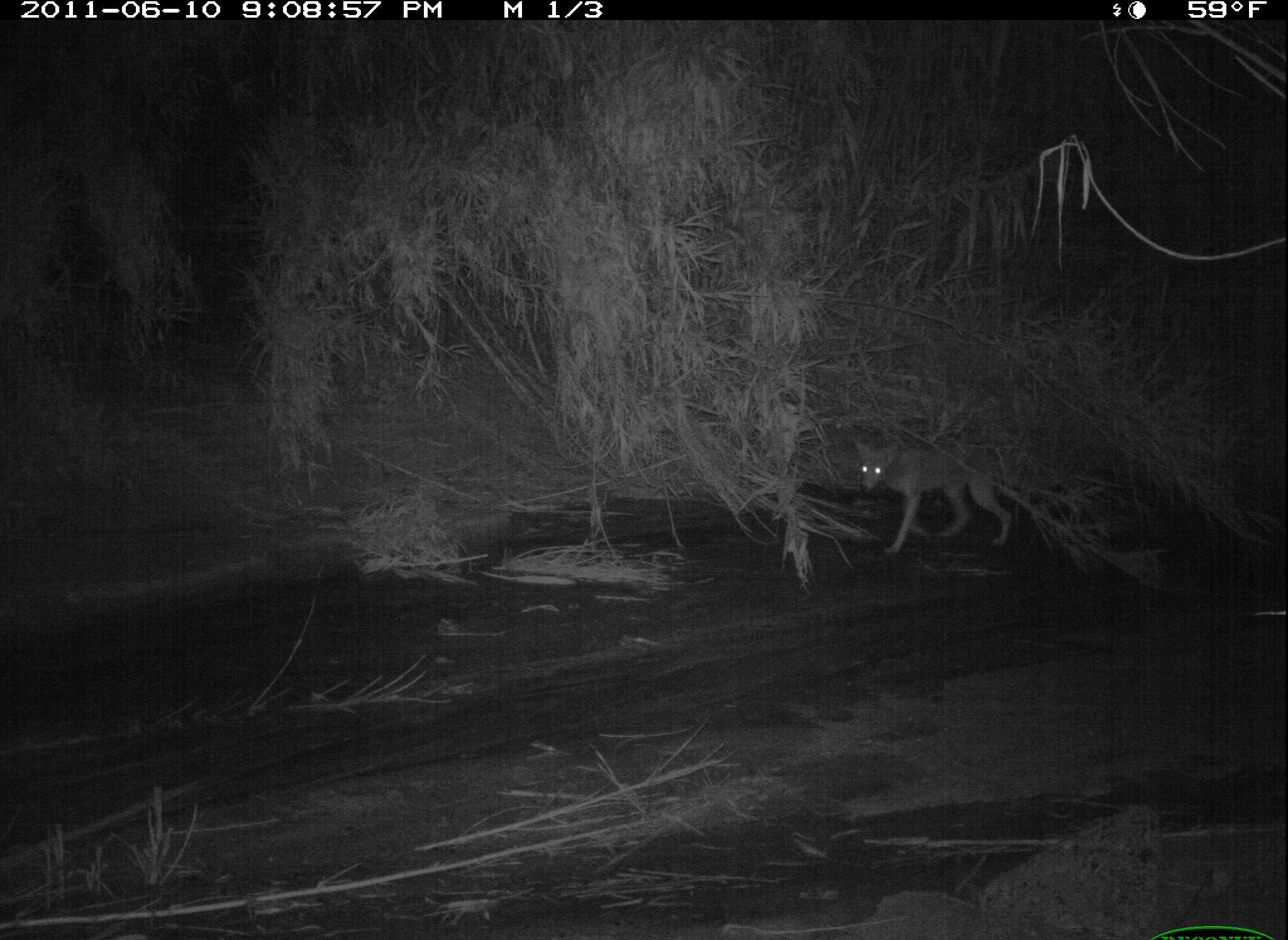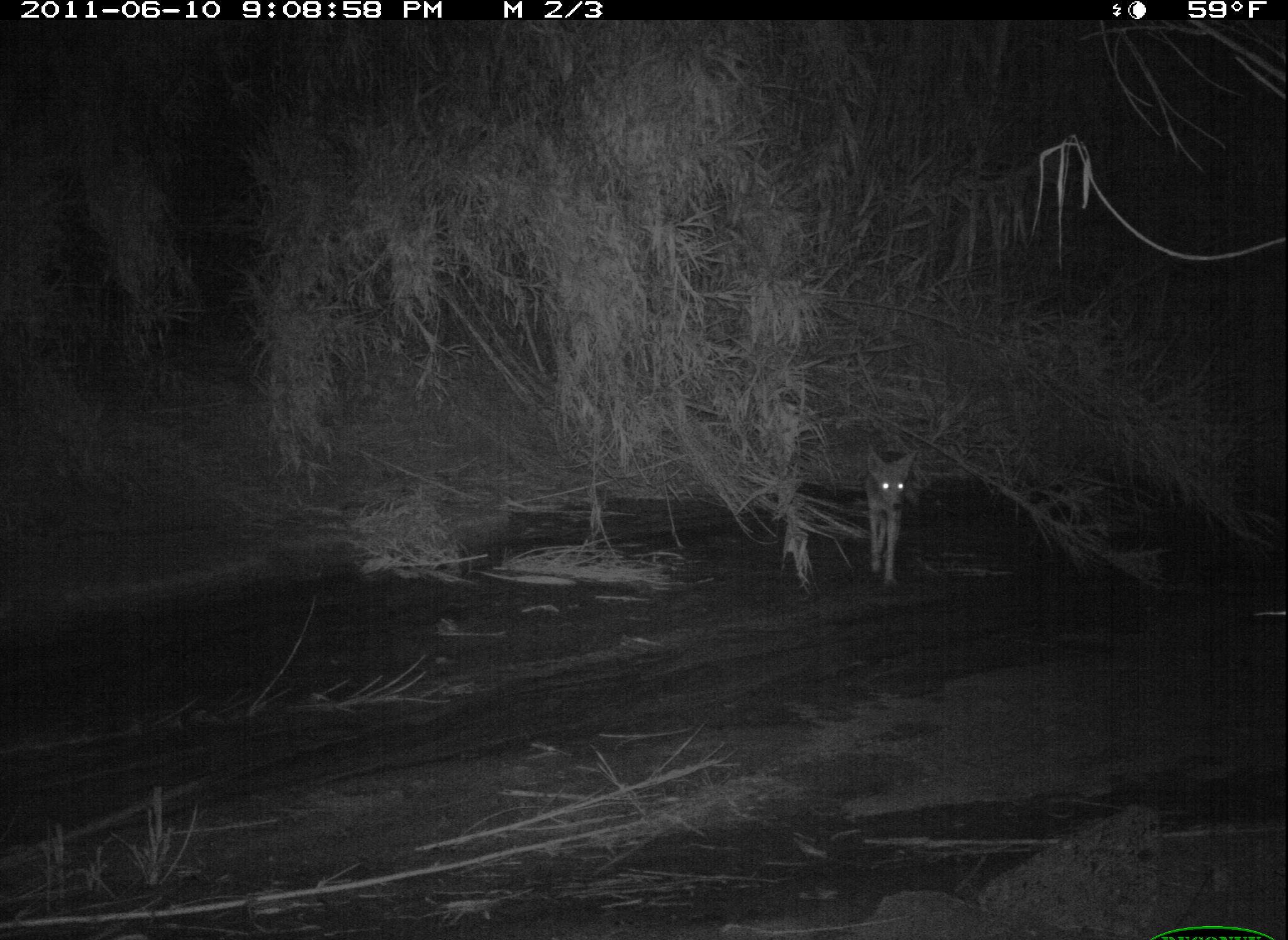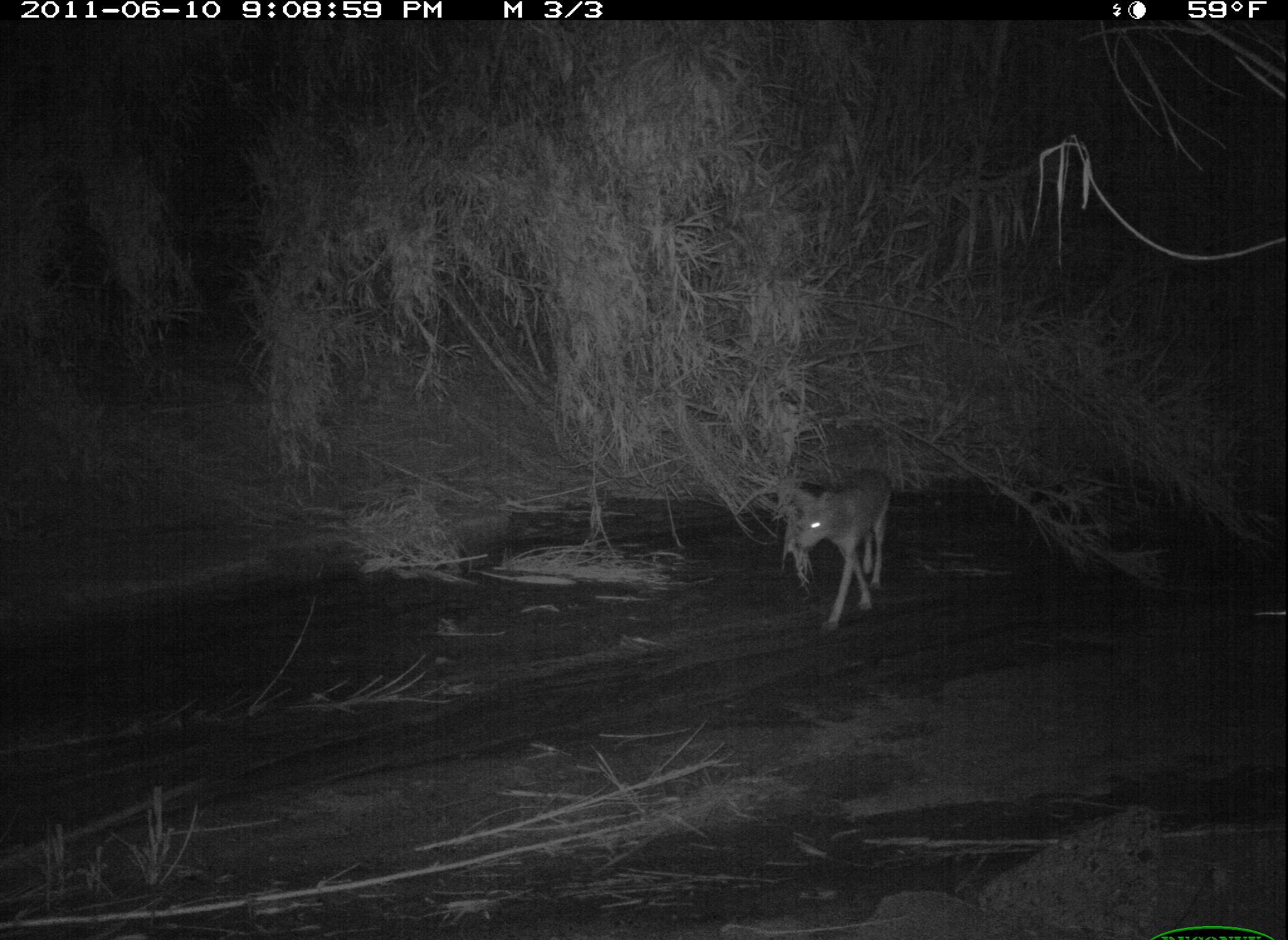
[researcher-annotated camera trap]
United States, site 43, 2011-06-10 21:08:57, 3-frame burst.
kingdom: Animalia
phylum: Chordata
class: Mammalia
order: Carnivora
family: Canidae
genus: Canis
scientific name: Canis latrans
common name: coyote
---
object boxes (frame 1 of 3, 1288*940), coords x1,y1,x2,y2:
coyote: 844,429,1035,564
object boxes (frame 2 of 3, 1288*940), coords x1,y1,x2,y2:
coyote: 852,438,927,591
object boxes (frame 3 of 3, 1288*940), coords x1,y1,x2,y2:
coyote: 781,465,897,636